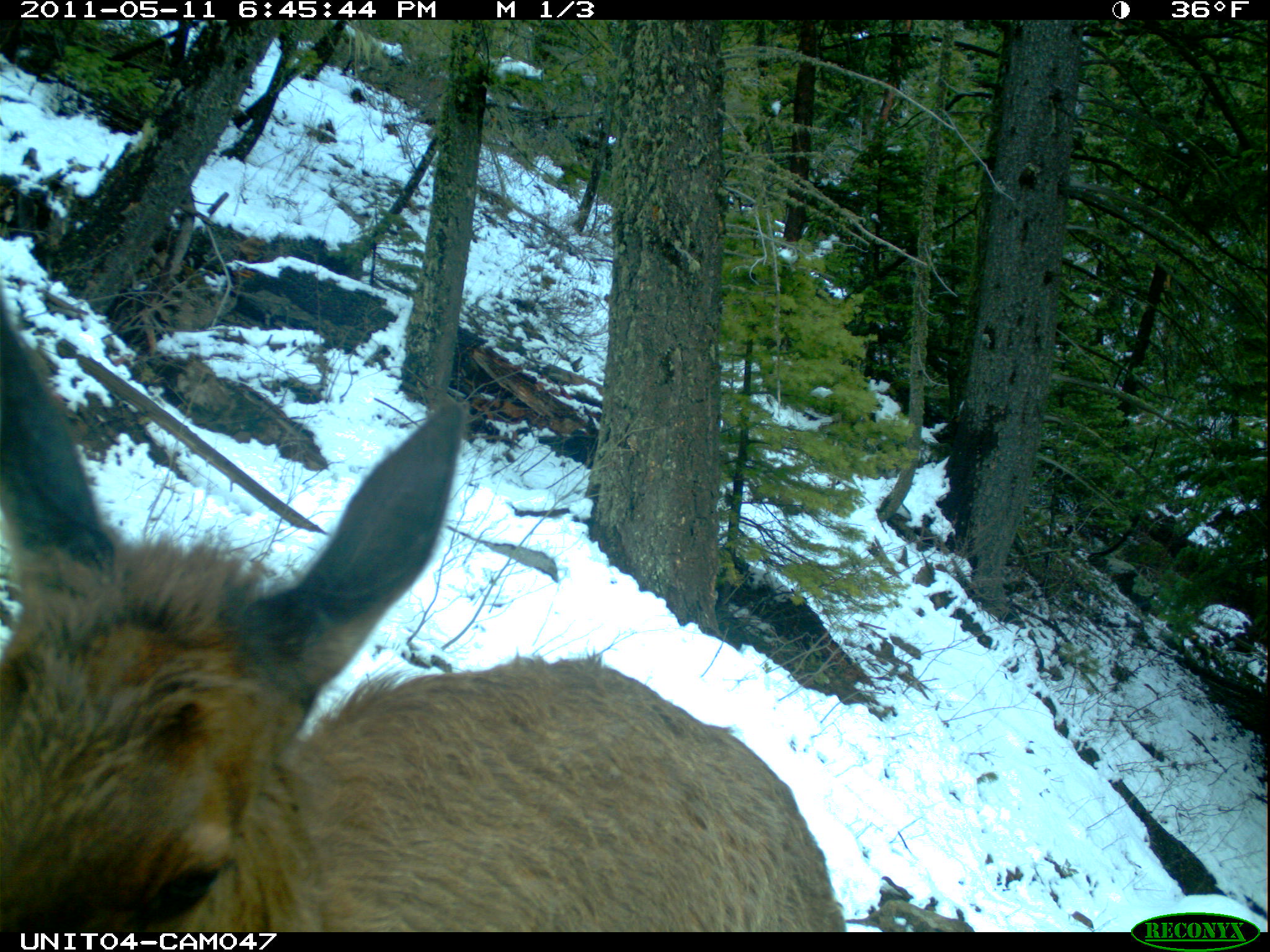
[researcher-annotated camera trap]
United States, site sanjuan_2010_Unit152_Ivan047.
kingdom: Animalia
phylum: Chordata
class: Mammalia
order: Artiodactyla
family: Cervidae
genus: Cervus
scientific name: Cervus elaphus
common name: red deer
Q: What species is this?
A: Cervus elaphus (red deer).